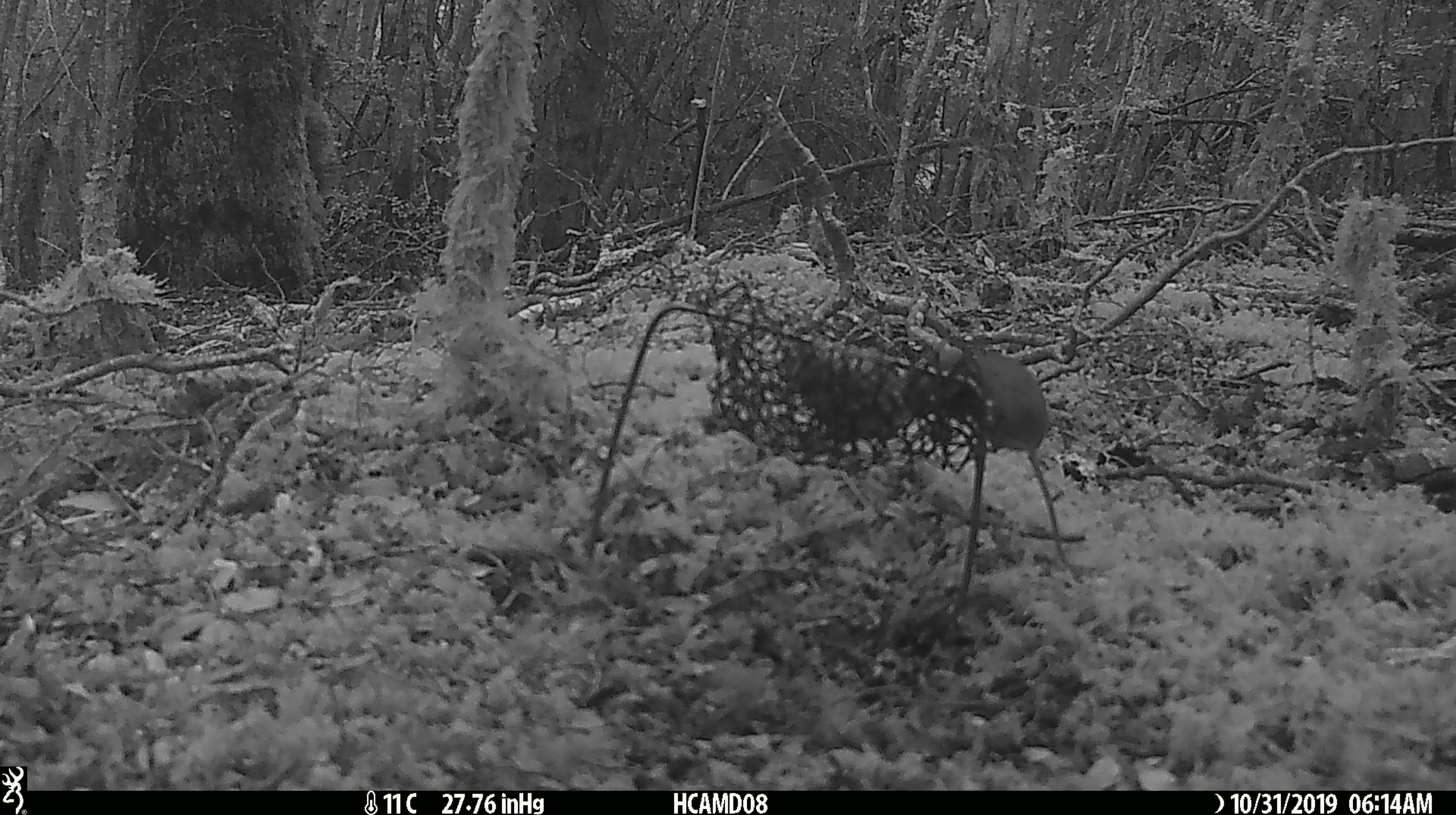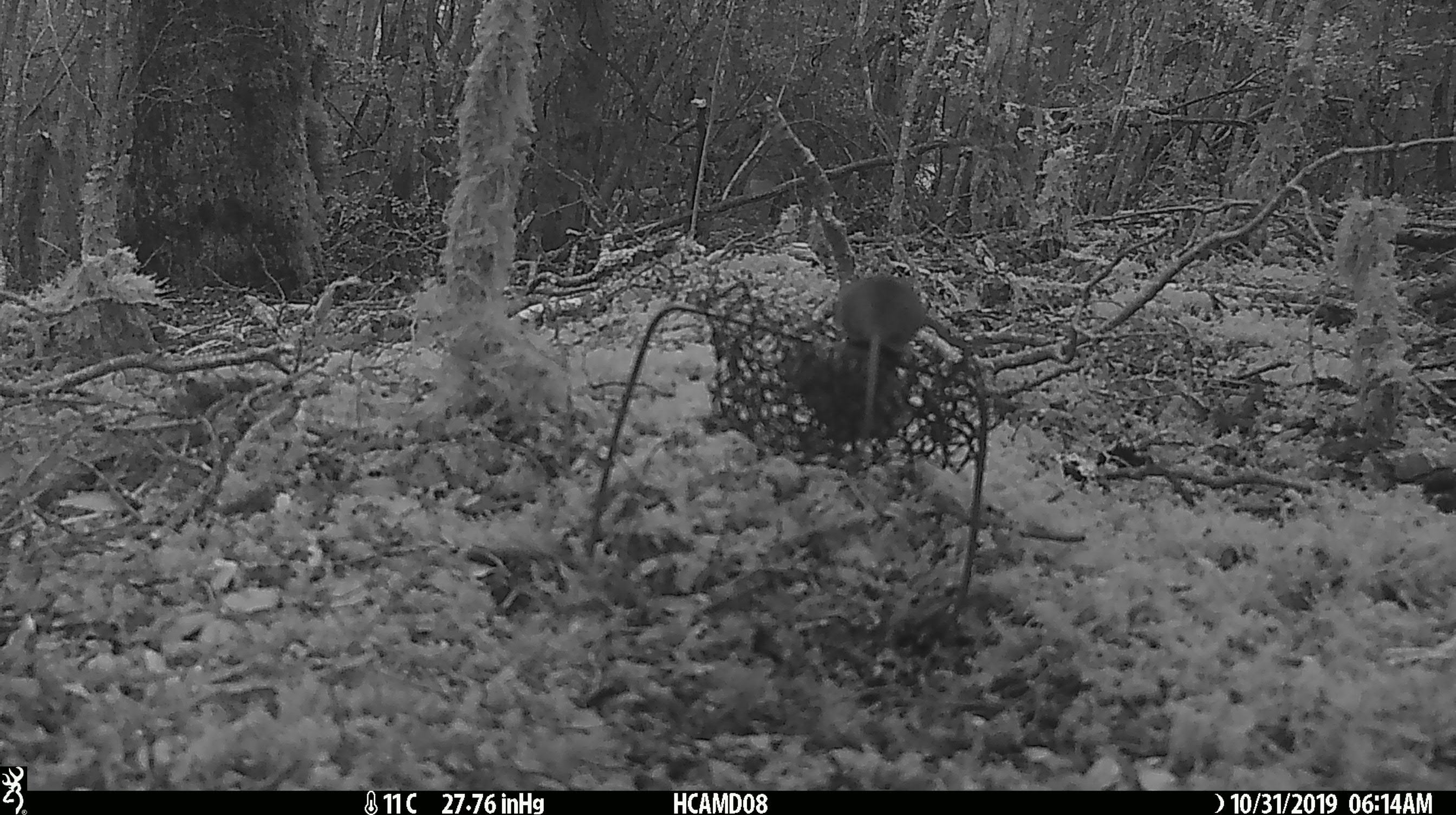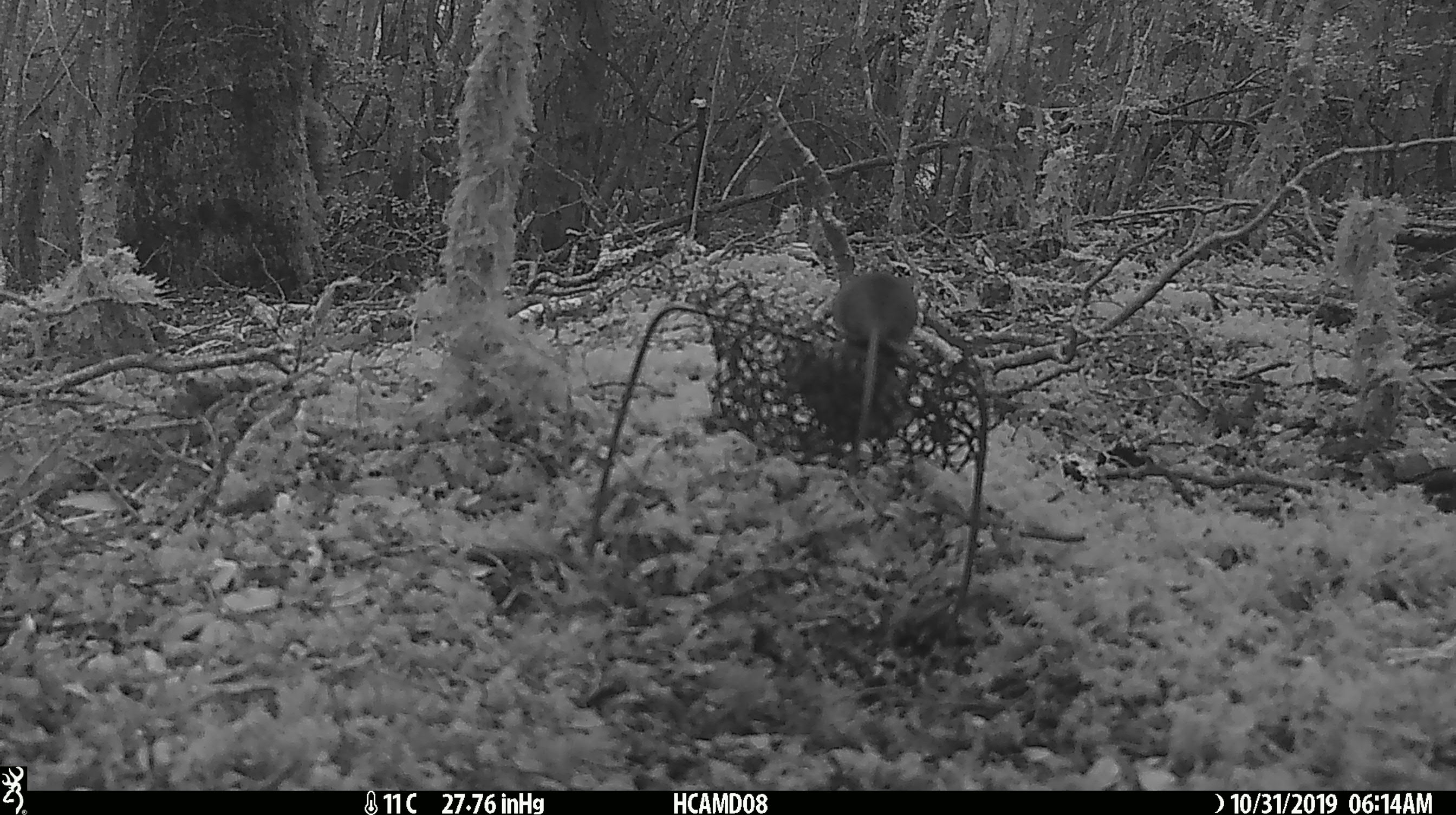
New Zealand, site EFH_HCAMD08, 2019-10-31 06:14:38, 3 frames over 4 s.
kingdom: Animalia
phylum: Chordata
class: Mammalia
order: Rodentia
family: Muridae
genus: Mus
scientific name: Mus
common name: mouse